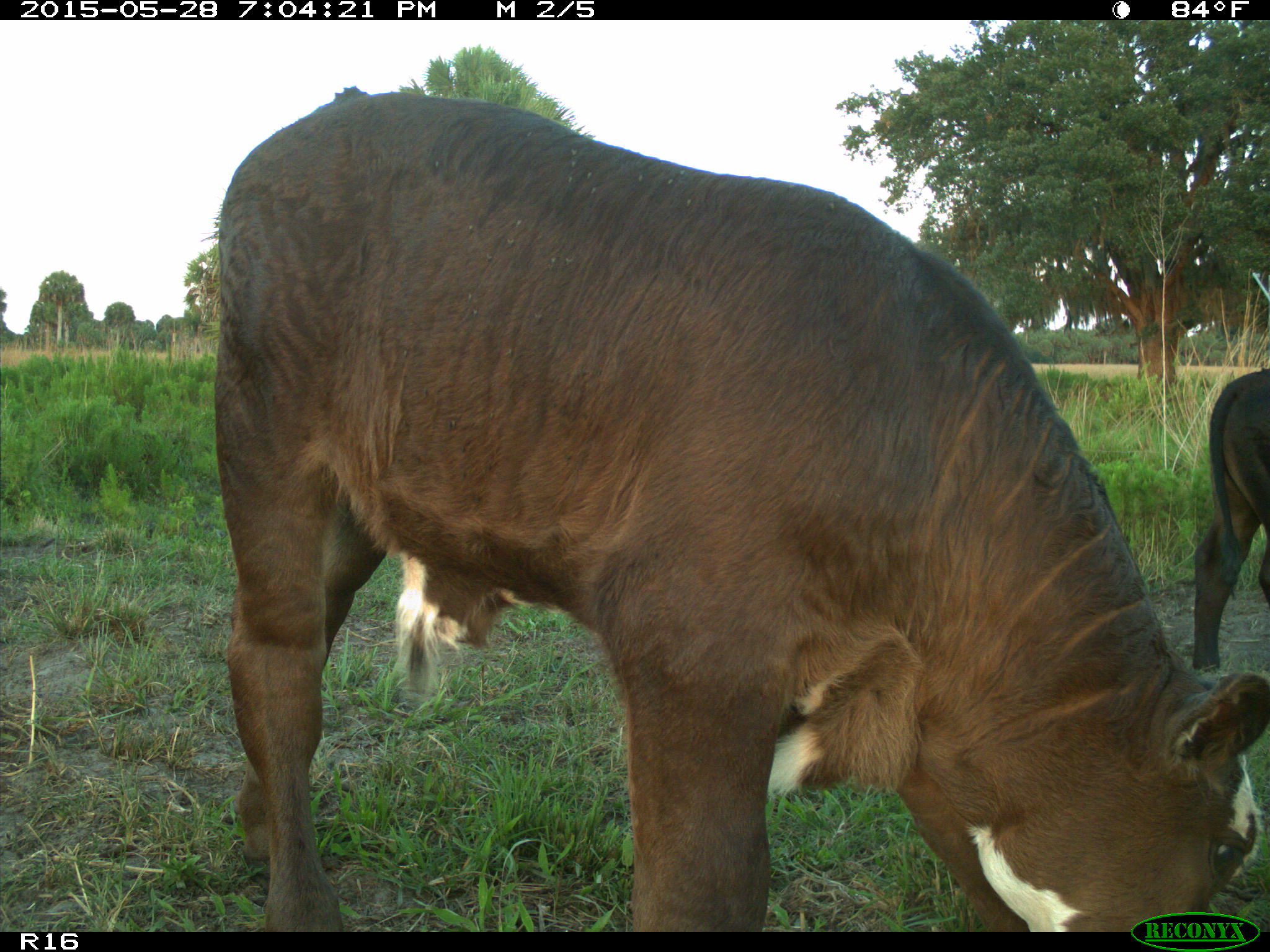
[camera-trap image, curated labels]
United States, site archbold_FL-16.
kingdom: Animalia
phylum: Chordata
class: Mammalia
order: Artiodactyla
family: Bovidae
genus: Bos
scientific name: Bos taurus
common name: domestic cow